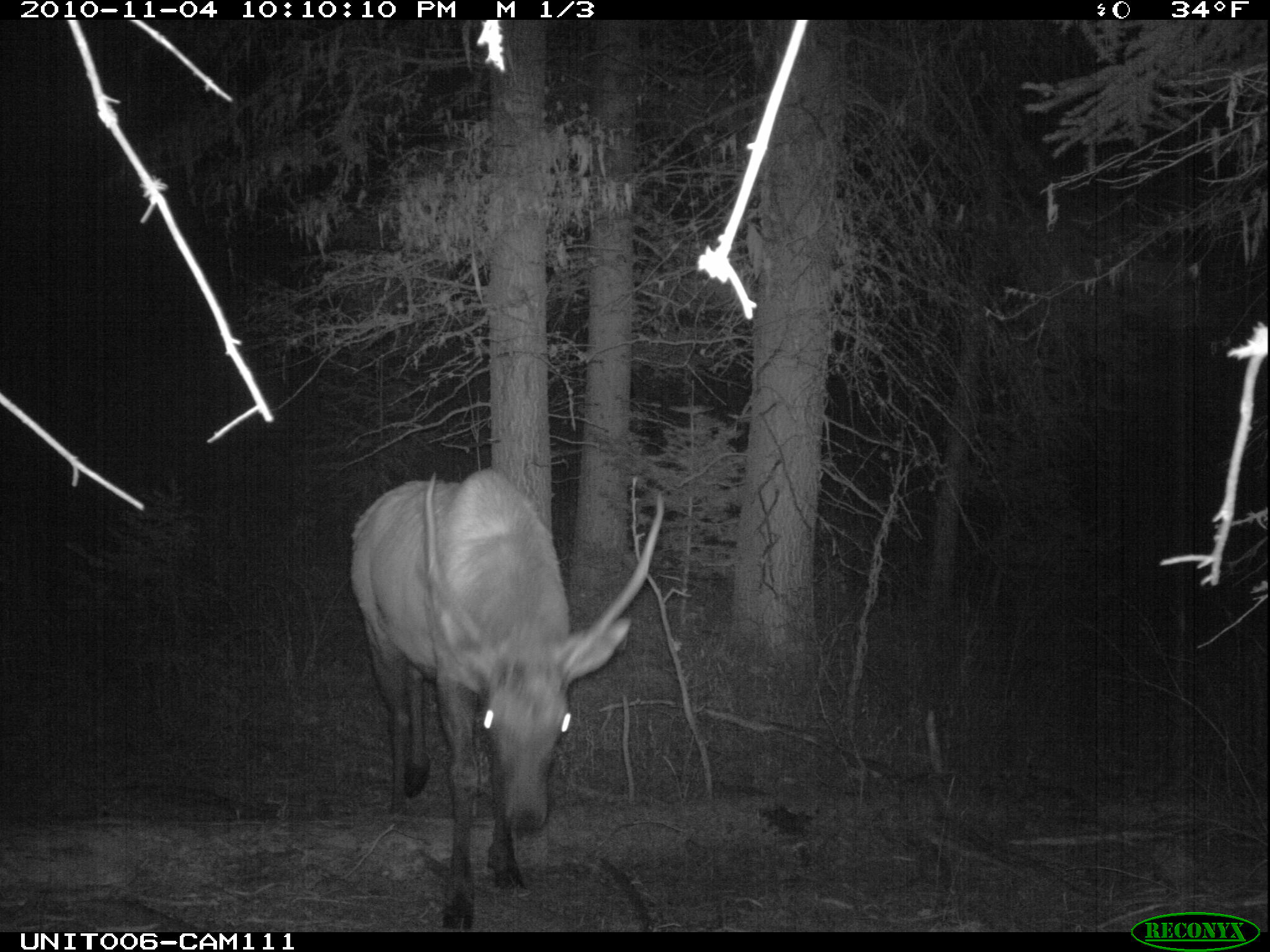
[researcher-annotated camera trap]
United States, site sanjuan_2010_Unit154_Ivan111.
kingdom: Animalia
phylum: Chordata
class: Mammalia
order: Artiodactyla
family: Cervidae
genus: Cervus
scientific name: Cervus elaphus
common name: red deer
Cervus elaphus (red deer).